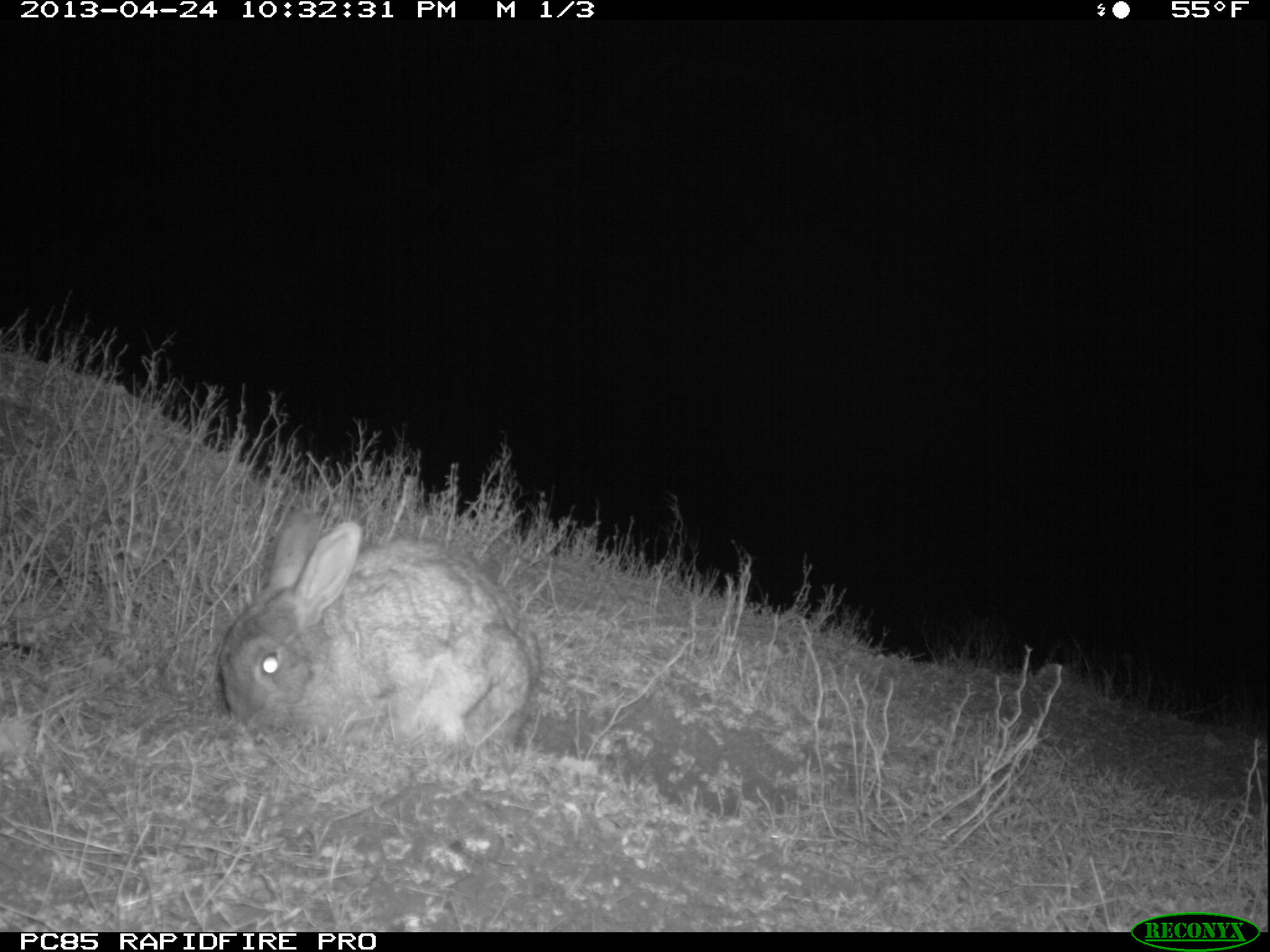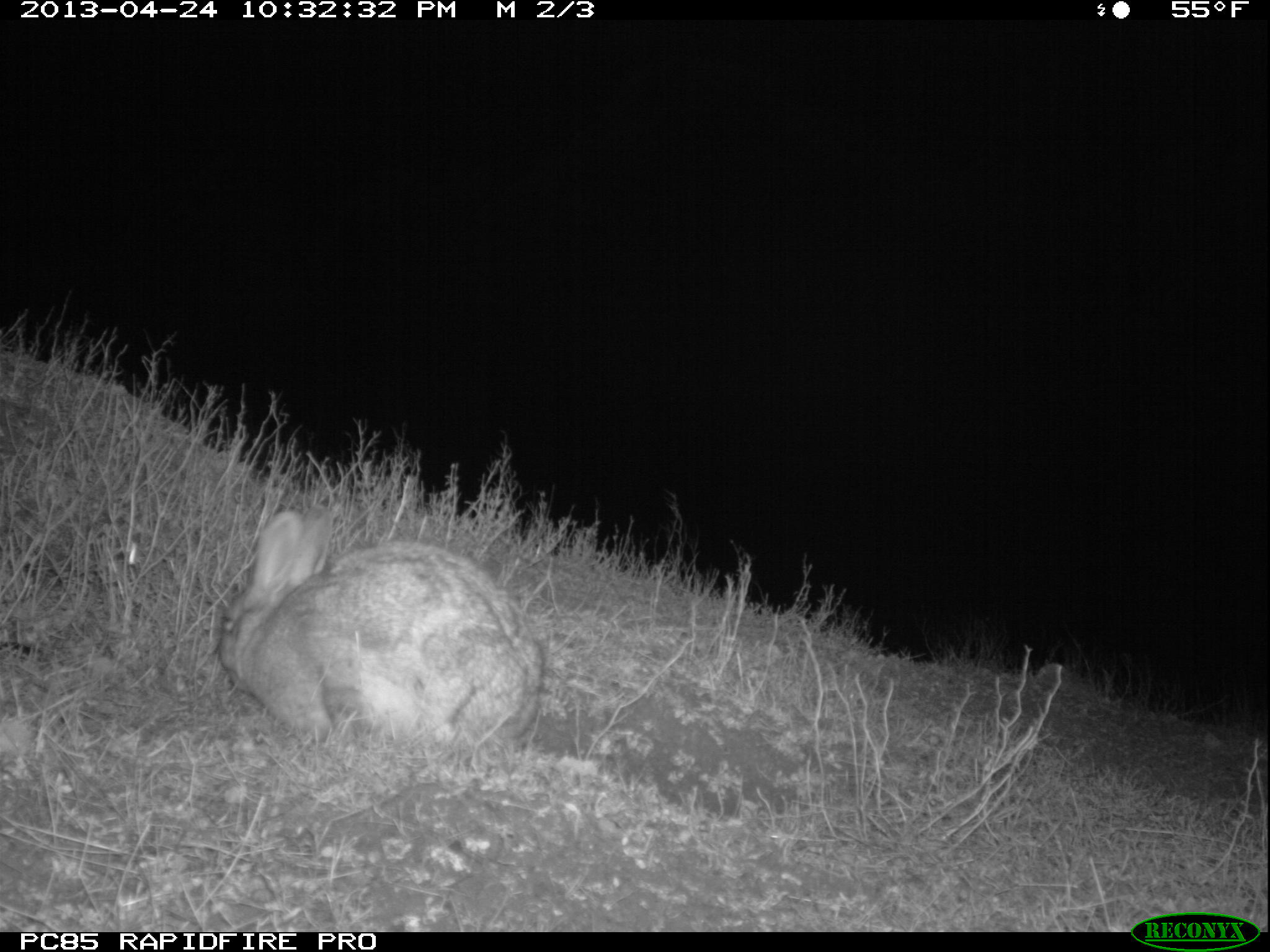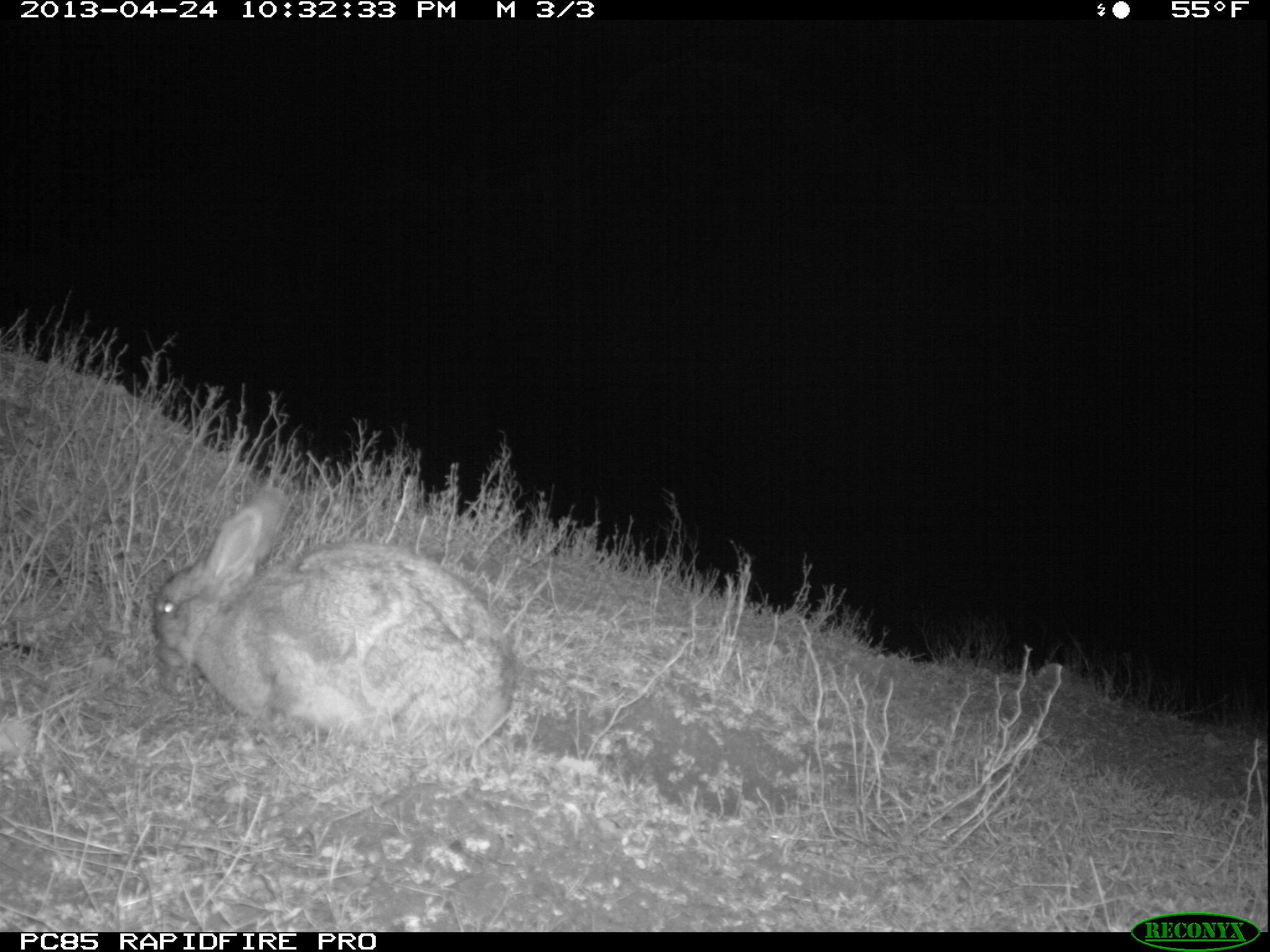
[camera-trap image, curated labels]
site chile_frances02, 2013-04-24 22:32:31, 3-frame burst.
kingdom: Animalia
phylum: Chordata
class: Mammalia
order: Lagomorpha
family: Leporidae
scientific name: Leporidae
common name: rabbits and hares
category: rabbit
Rabbit (rabbits and hares) (Leporidae).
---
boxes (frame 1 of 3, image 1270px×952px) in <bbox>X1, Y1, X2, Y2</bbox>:
rabbit: <bbox>212, 506, 534, 756</bbox>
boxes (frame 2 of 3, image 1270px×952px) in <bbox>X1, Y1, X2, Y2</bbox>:
rabbit: <bbox>211, 505, 542, 757</bbox>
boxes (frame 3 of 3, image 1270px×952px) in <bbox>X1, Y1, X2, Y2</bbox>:
rabbit: <bbox>148, 487, 520, 761</bbox>